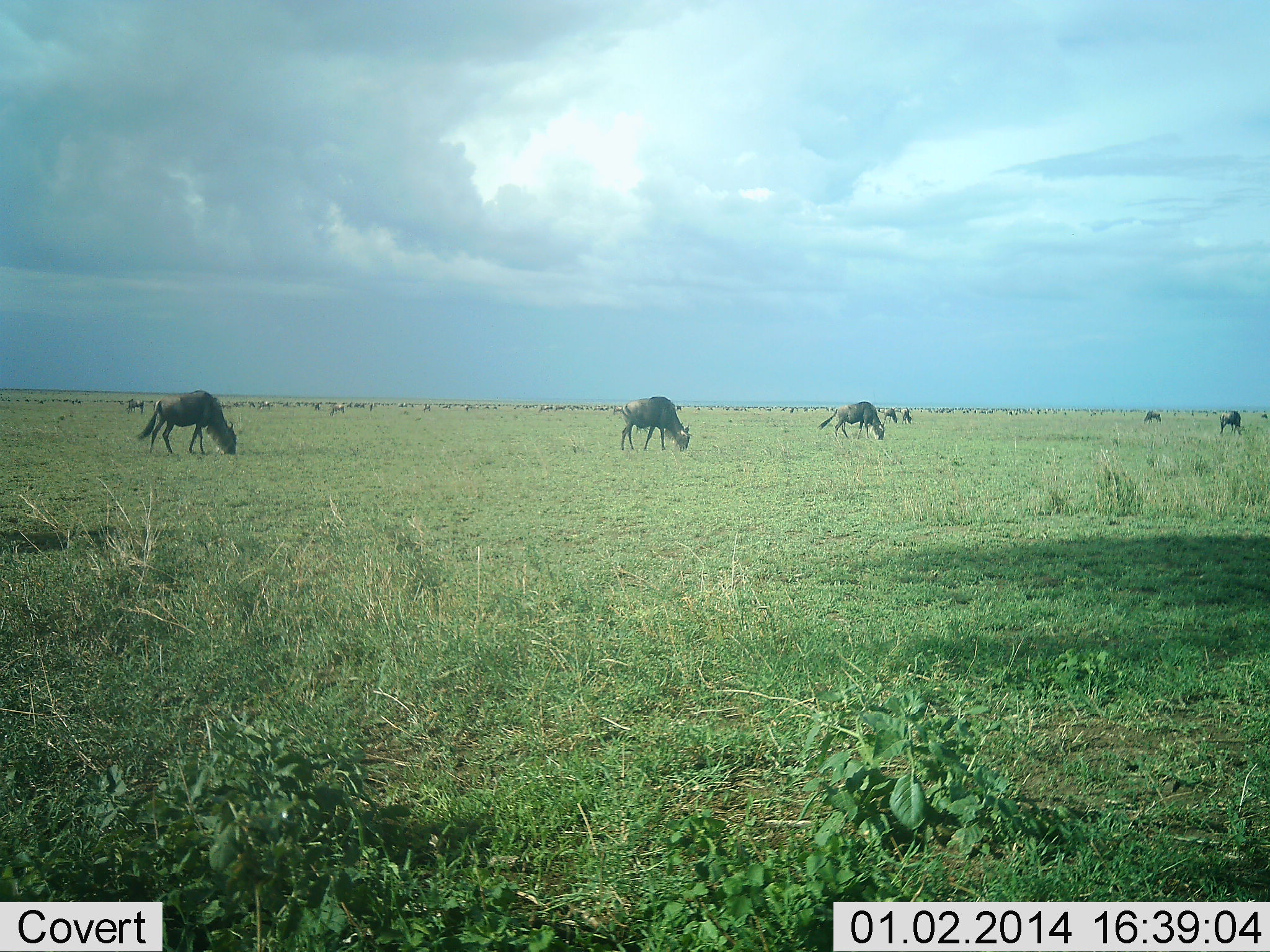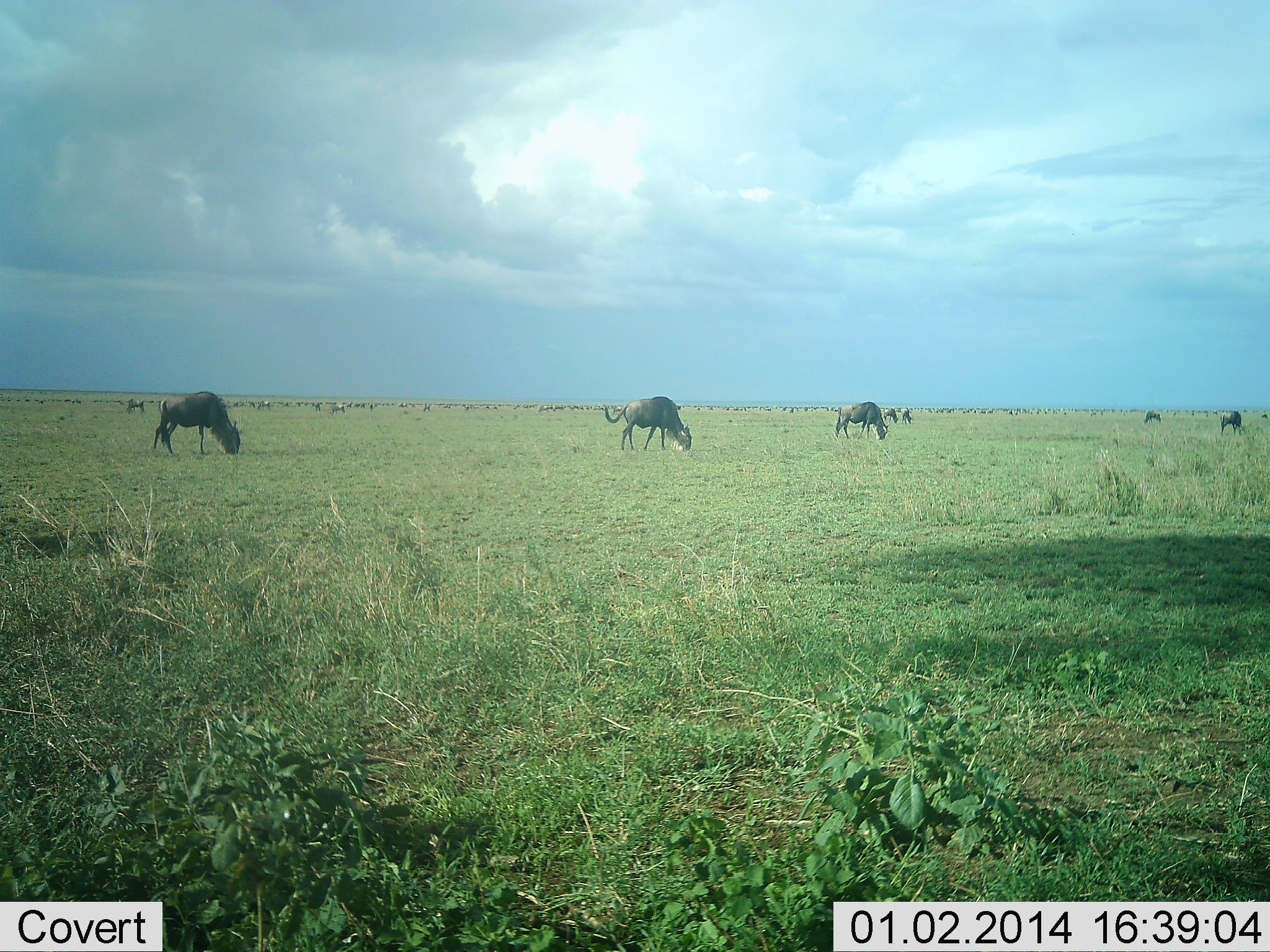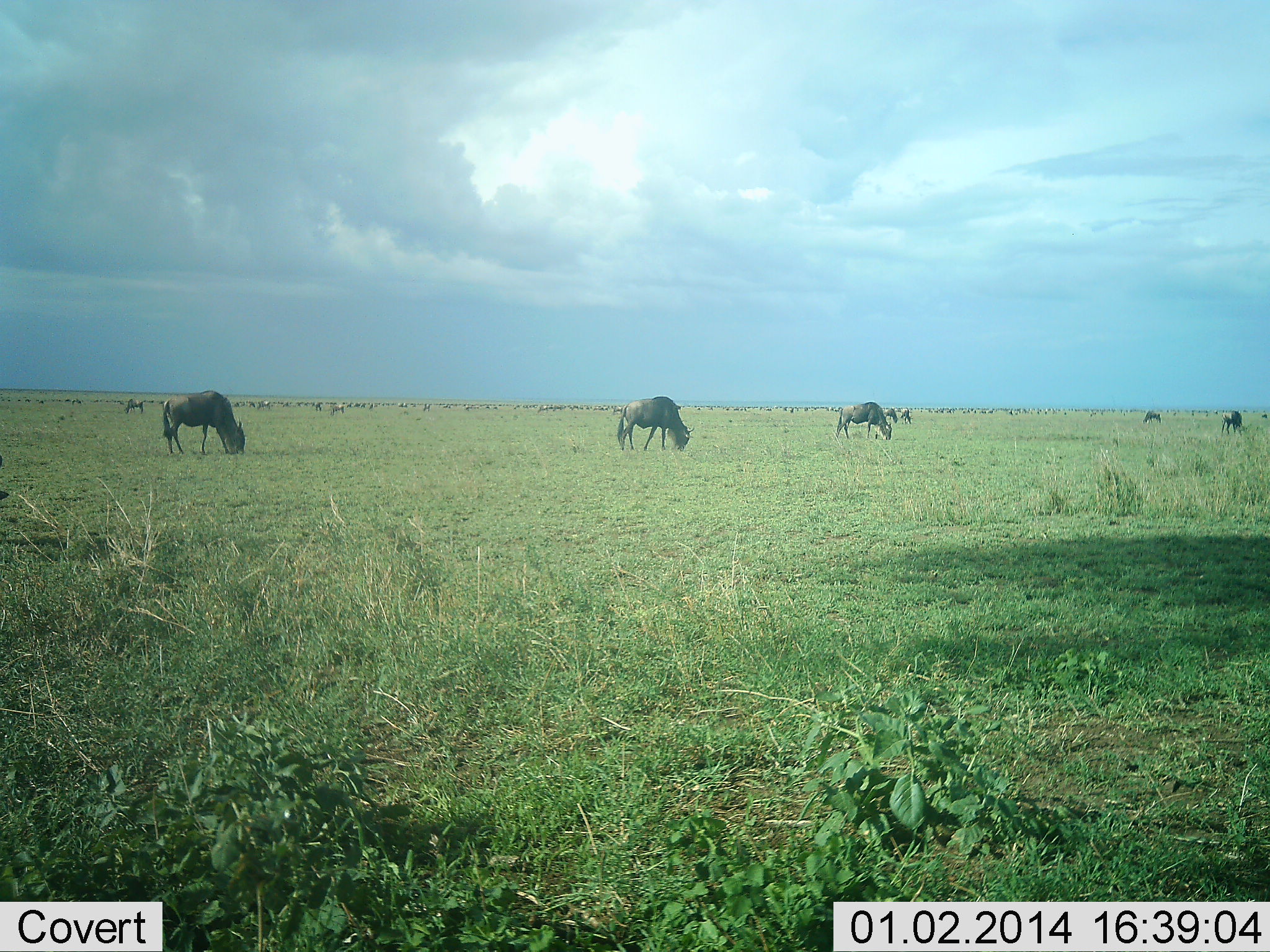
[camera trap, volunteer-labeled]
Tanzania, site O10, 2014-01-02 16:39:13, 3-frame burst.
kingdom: Animalia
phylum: Chordata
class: Mammalia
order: Artiodactyla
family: Bovidae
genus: Connochaetes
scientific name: Connochaetes taurinus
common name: blue wildebeest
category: wildebeest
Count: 11-50.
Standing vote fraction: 31%.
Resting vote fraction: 4%.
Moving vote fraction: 22%.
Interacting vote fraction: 4%.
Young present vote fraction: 0%.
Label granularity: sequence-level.